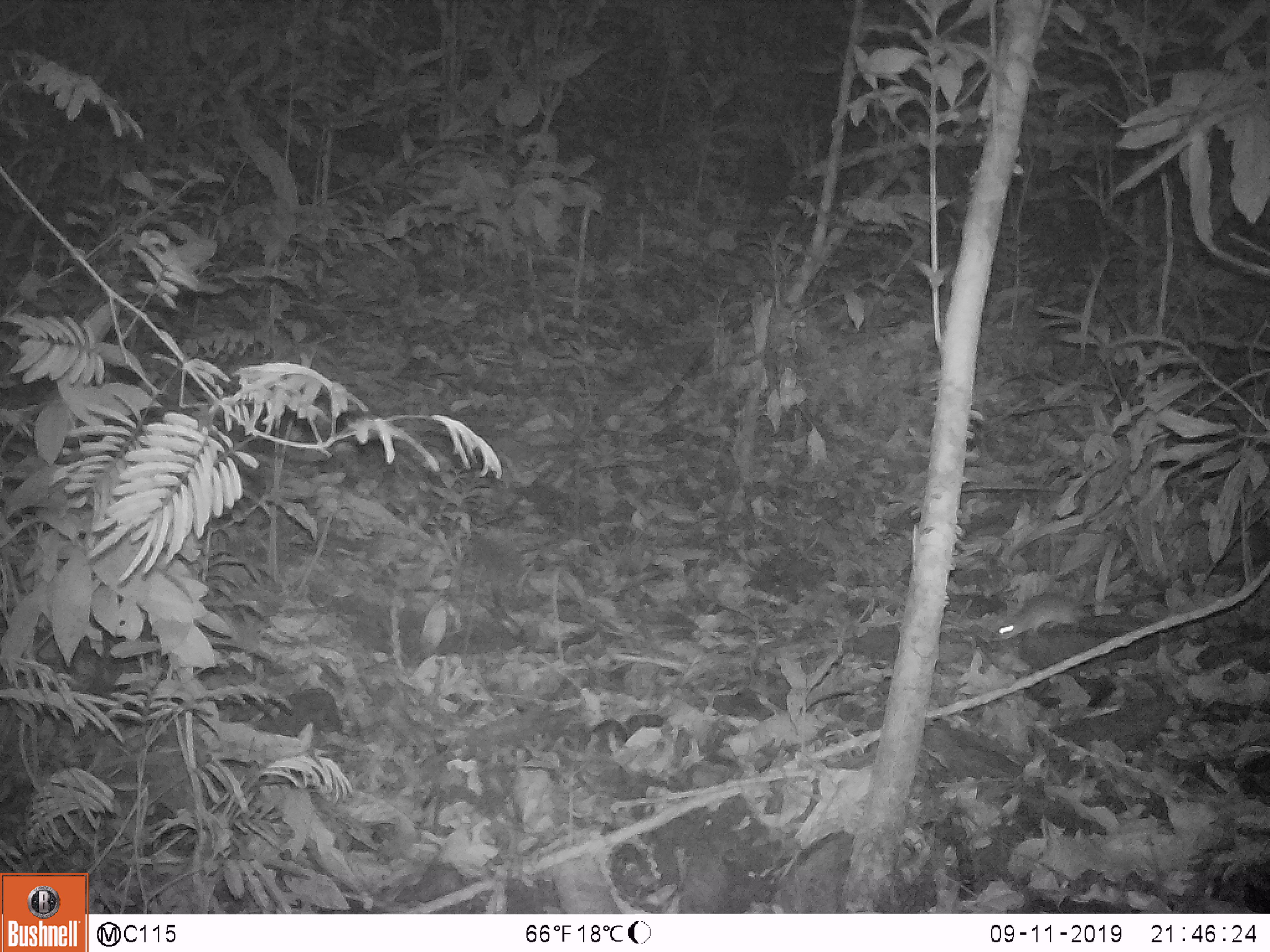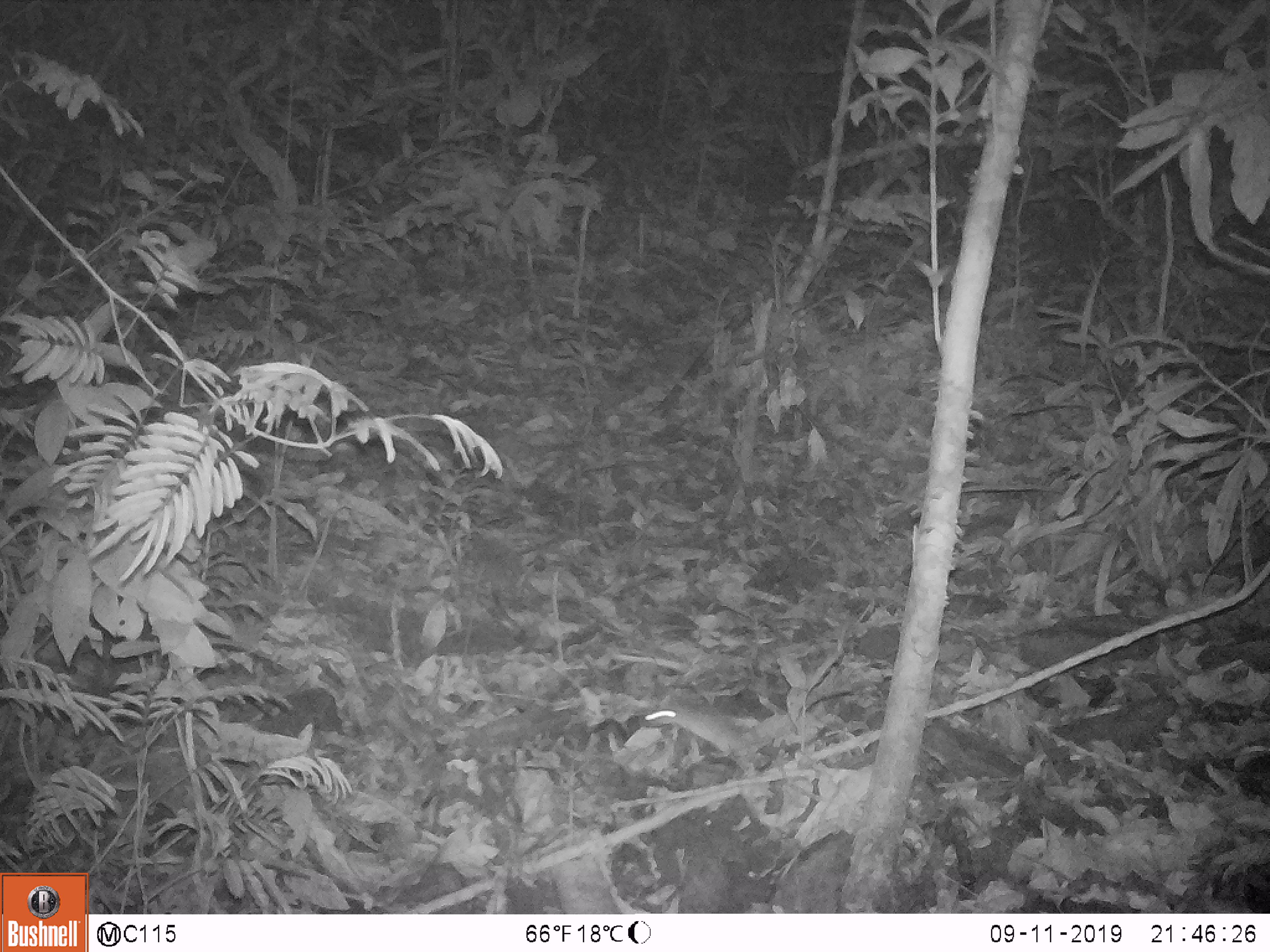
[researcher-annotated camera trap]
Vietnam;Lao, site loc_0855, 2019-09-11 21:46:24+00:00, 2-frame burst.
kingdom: Animalia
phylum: Chordata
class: Mammalia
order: Rodentia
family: Muridae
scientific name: Muridae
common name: old-world mice and rats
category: unidentified murid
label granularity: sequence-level